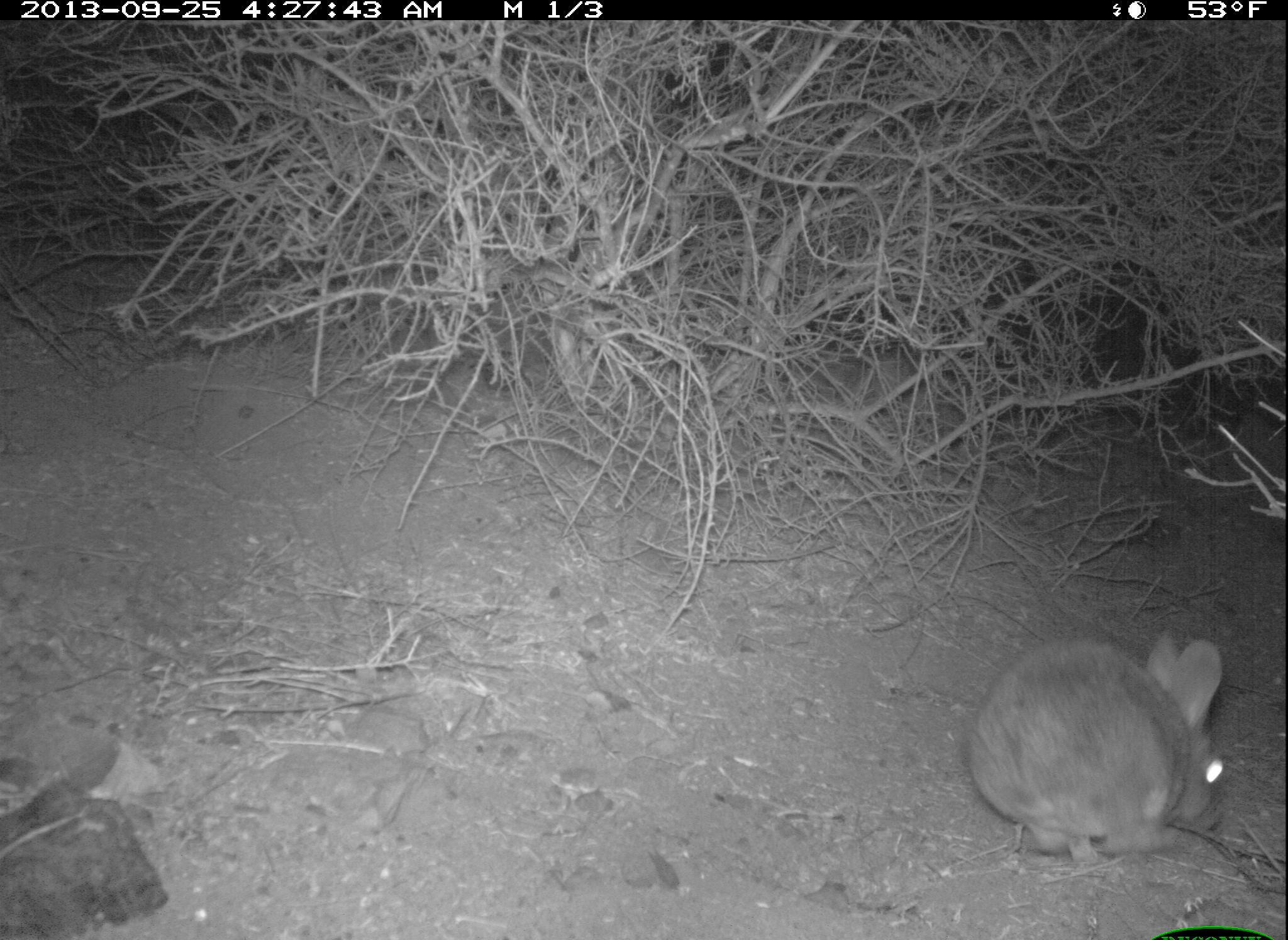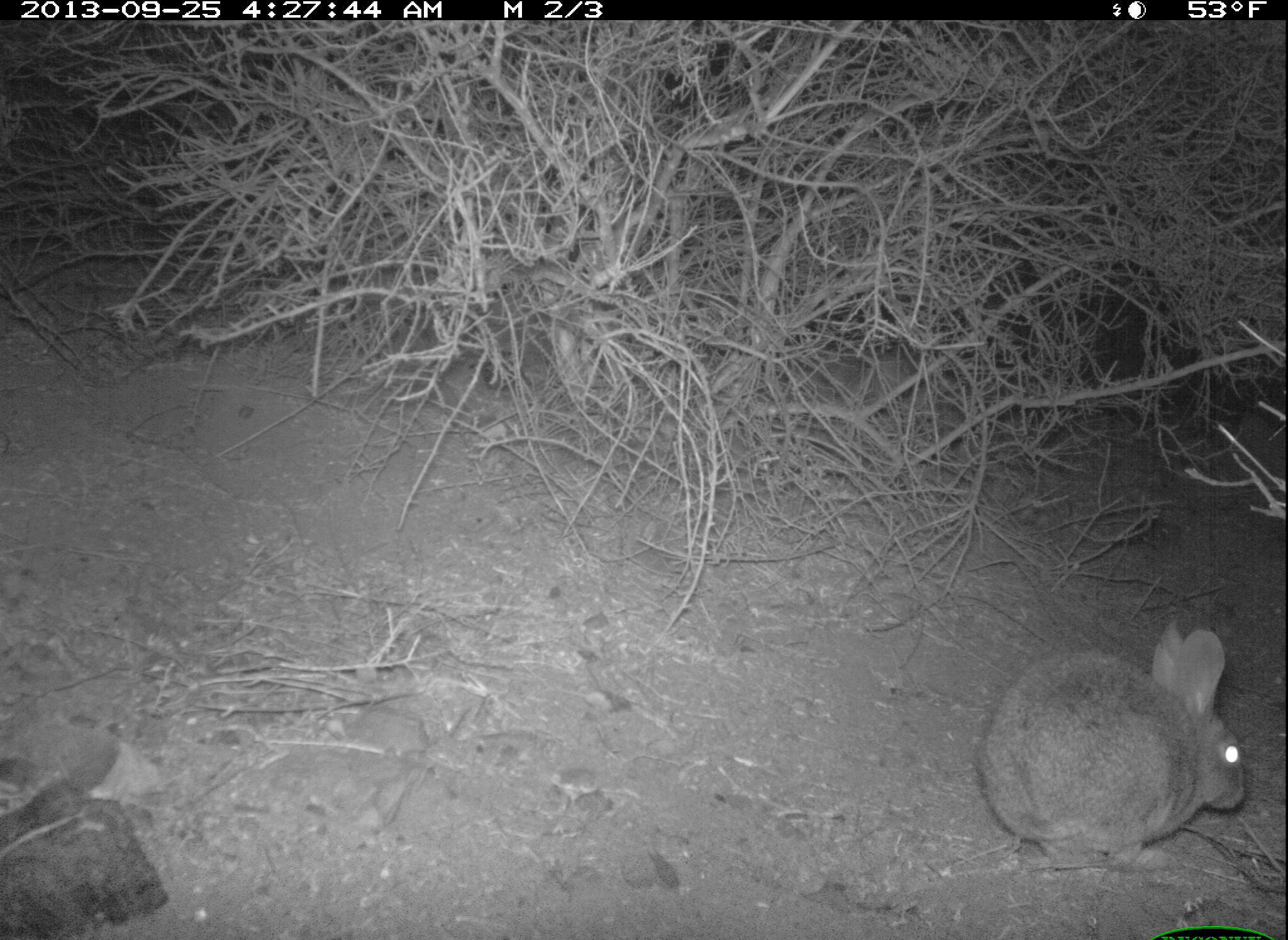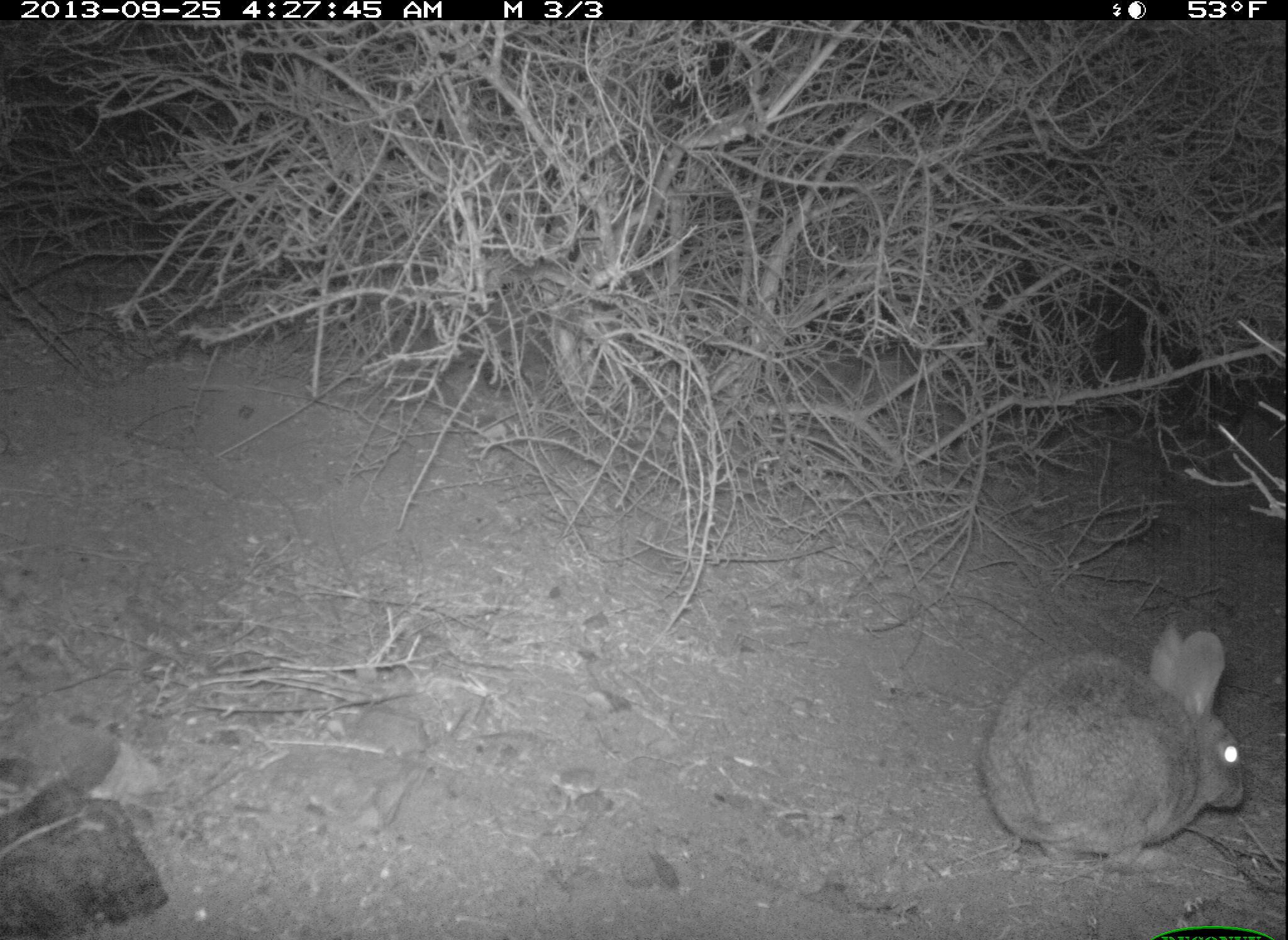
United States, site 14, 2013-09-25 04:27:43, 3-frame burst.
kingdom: Animalia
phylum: Chordata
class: Mammalia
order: Lagomorpha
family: Leporidae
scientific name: Leporidae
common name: rabbits and hares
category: rabbit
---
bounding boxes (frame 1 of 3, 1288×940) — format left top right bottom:
rabbit: 968 633 1227 865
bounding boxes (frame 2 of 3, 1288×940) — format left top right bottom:
rabbit: 982 622 1246 870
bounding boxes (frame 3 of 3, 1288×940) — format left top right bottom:
rabbit: 984 622 1244 871